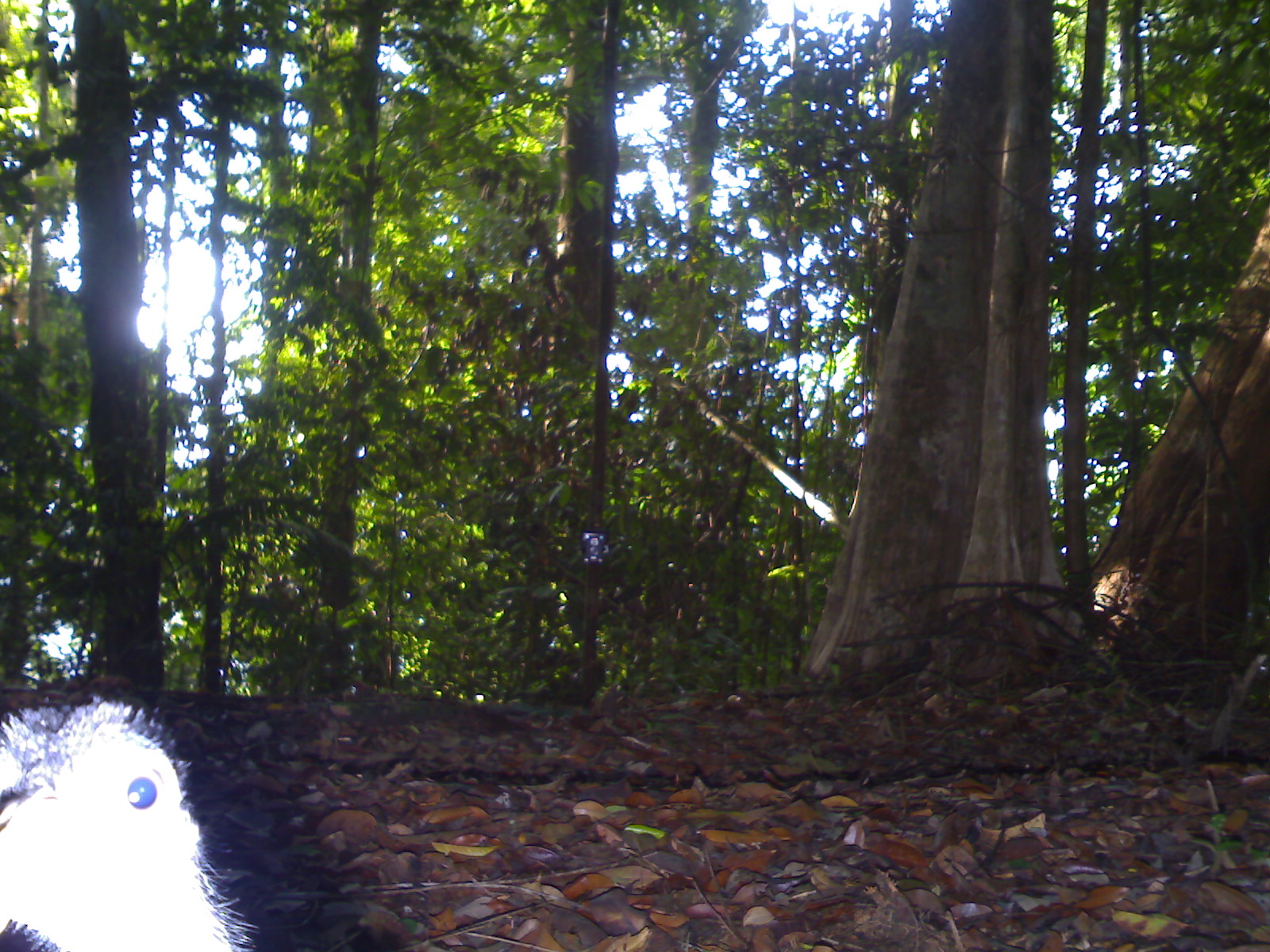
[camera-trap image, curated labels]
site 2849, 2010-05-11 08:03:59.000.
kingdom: Animalia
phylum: Chordata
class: Aves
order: Galliformes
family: Phasianidae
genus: Argusianus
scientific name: Argusianus argus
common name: great argus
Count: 1.